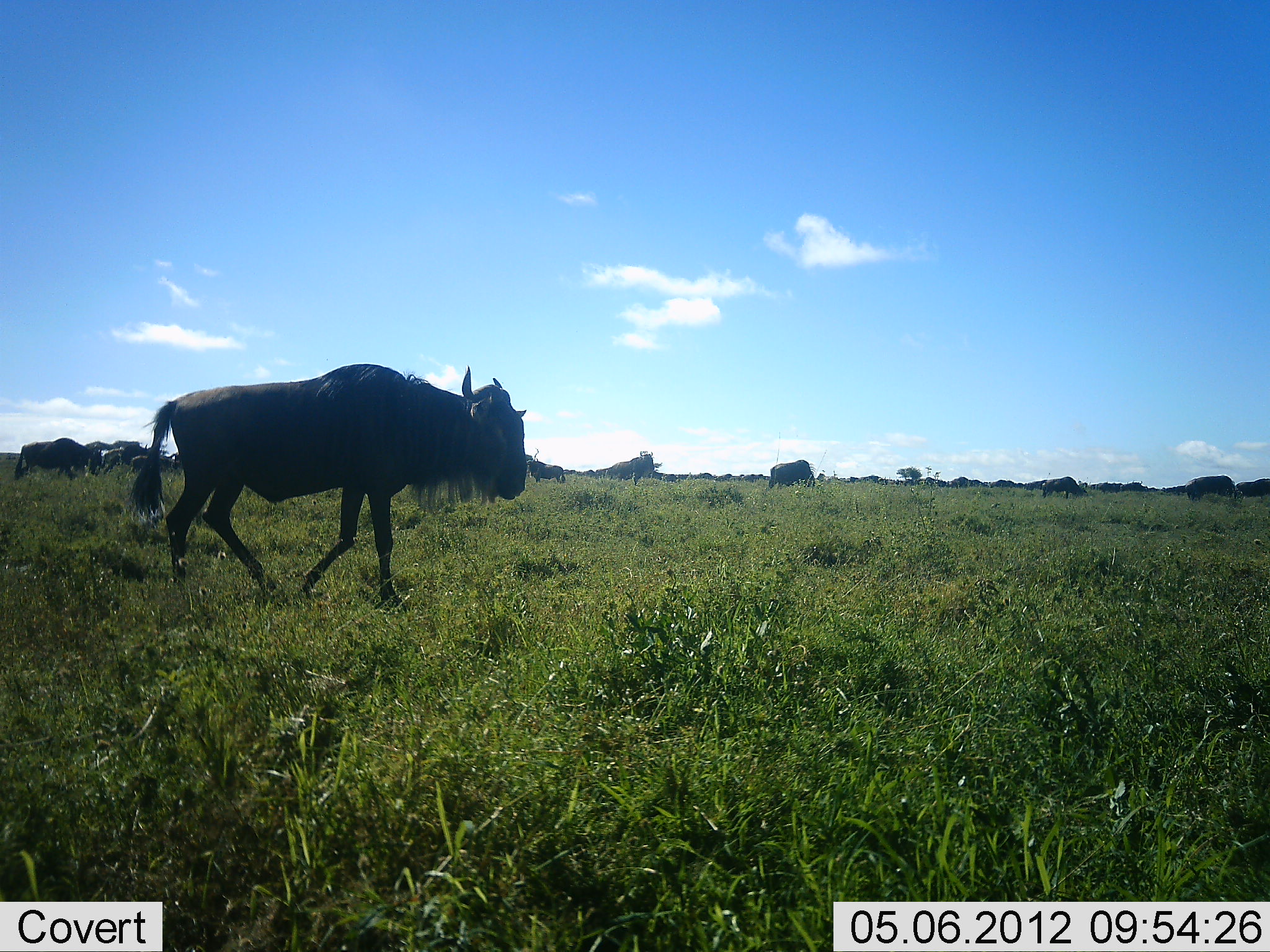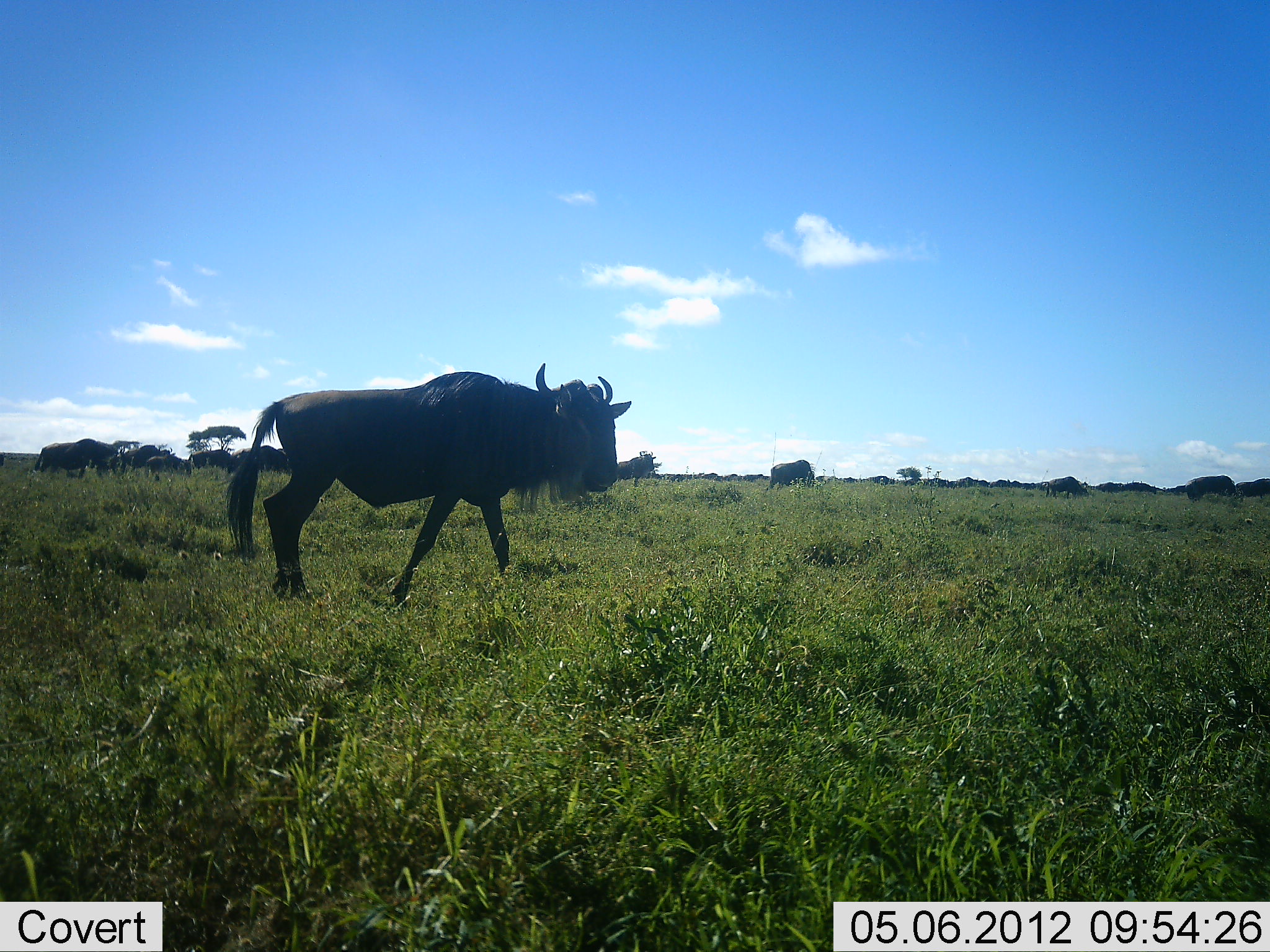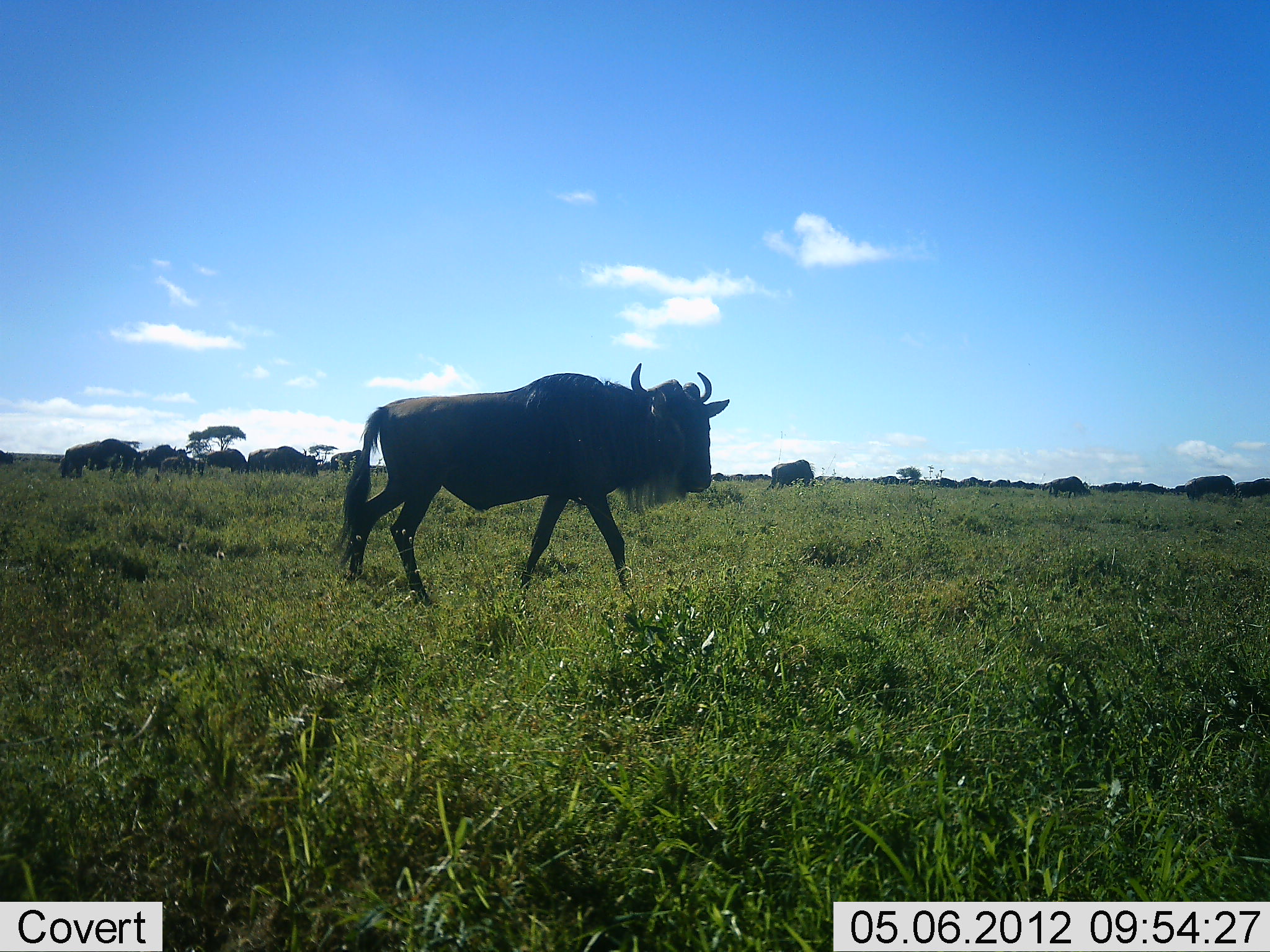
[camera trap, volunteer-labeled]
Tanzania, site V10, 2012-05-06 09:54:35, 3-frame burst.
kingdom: Animalia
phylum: Chordata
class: Mammalia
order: Artiodactyla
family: Bovidae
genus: Connochaetes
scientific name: Connochaetes taurinus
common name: blue wildebeest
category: wildebeest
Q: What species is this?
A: Wildebeest (blue wildebeest) (Connochaetes taurinus).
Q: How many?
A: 11-50.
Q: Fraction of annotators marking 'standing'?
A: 10%.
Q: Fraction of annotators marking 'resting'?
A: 0%.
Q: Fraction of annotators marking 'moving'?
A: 100%.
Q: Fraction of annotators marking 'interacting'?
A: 0%.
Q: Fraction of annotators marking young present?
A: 0%.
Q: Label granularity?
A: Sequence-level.